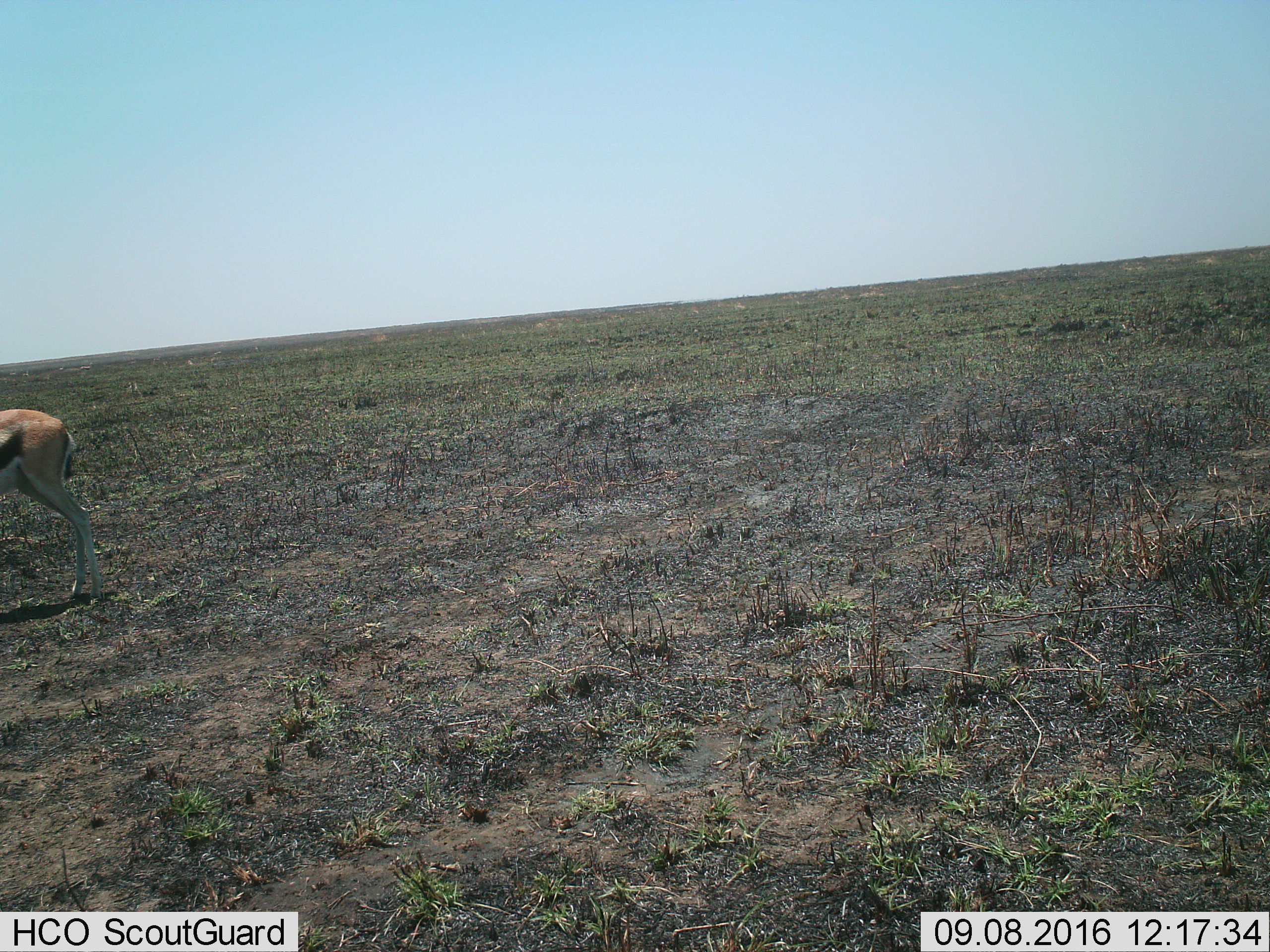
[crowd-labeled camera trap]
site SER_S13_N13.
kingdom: Animalia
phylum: Chordata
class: Mammalia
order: Artiodactyla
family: Bovidae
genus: Eudorcas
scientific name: Eudorcas thomsonii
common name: thomson's gazelle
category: gazellethomsons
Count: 1.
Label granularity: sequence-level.